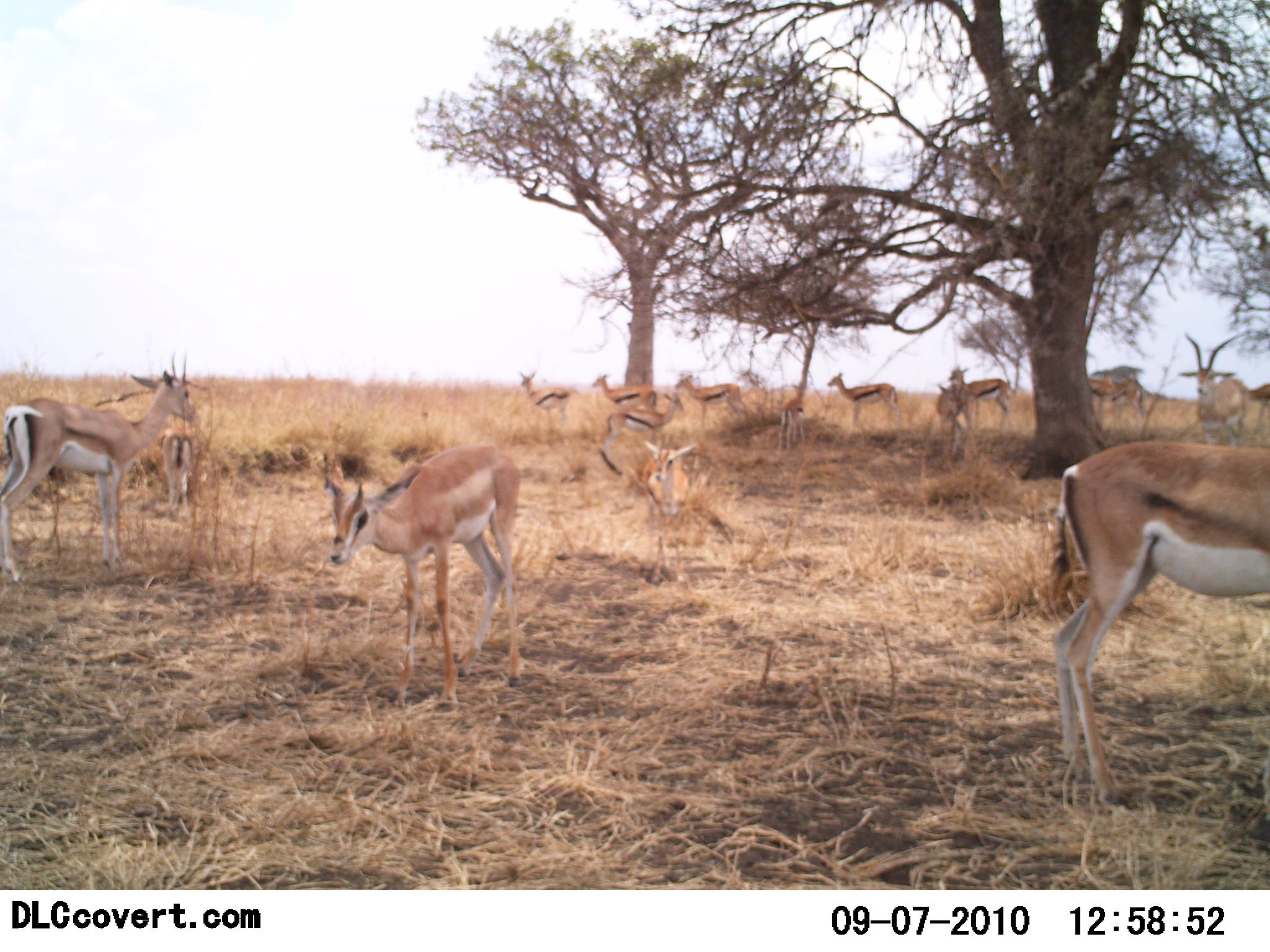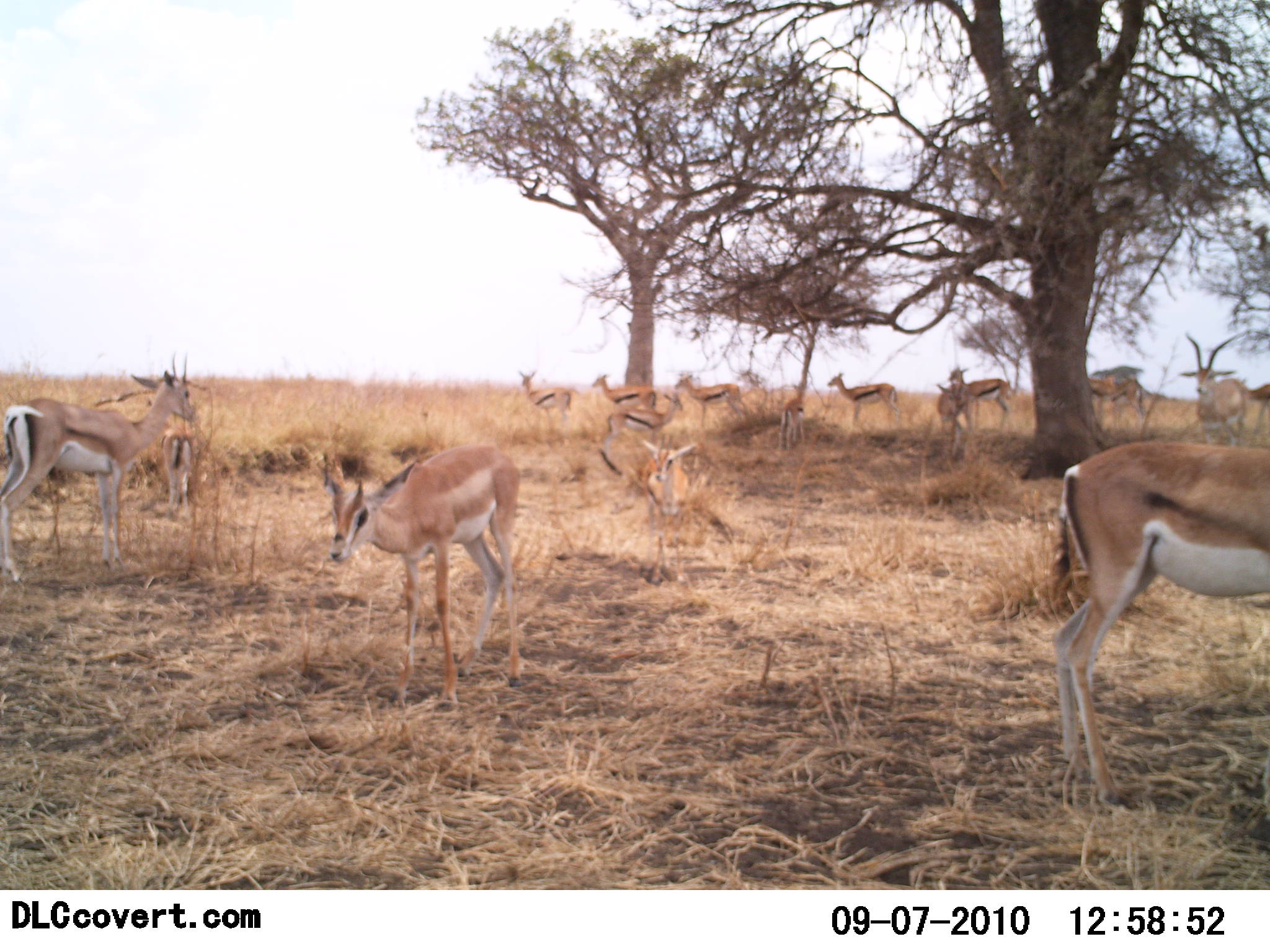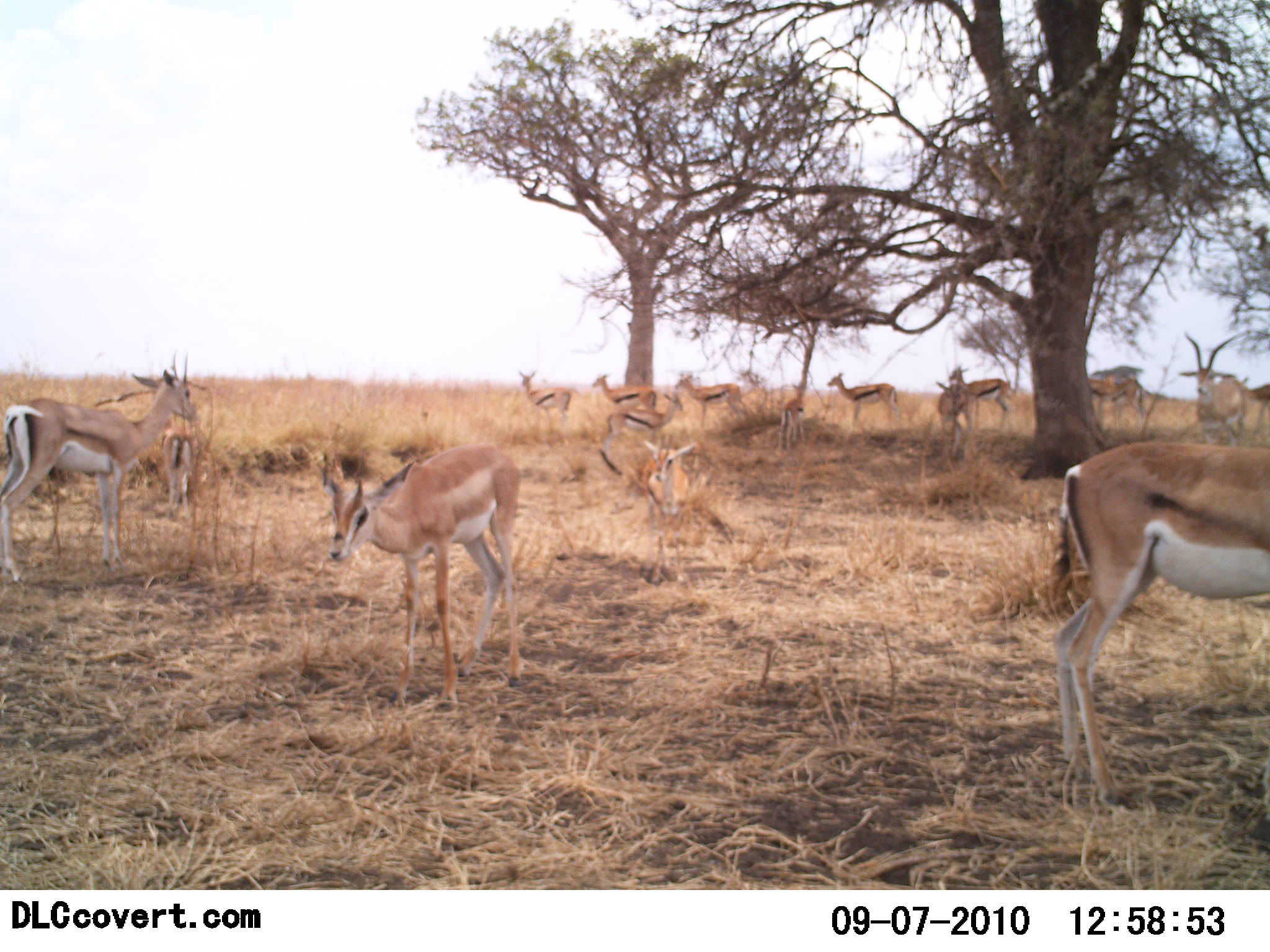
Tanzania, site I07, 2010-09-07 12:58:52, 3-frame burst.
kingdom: Animalia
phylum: Chordata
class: Mammalia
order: Artiodactyla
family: Bovidae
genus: Eudorcas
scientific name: Eudorcas thomsonii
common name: thomson's gazelle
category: gazellethomsons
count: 11-50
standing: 92%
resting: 4%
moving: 0%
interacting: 4%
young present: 17%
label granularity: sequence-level